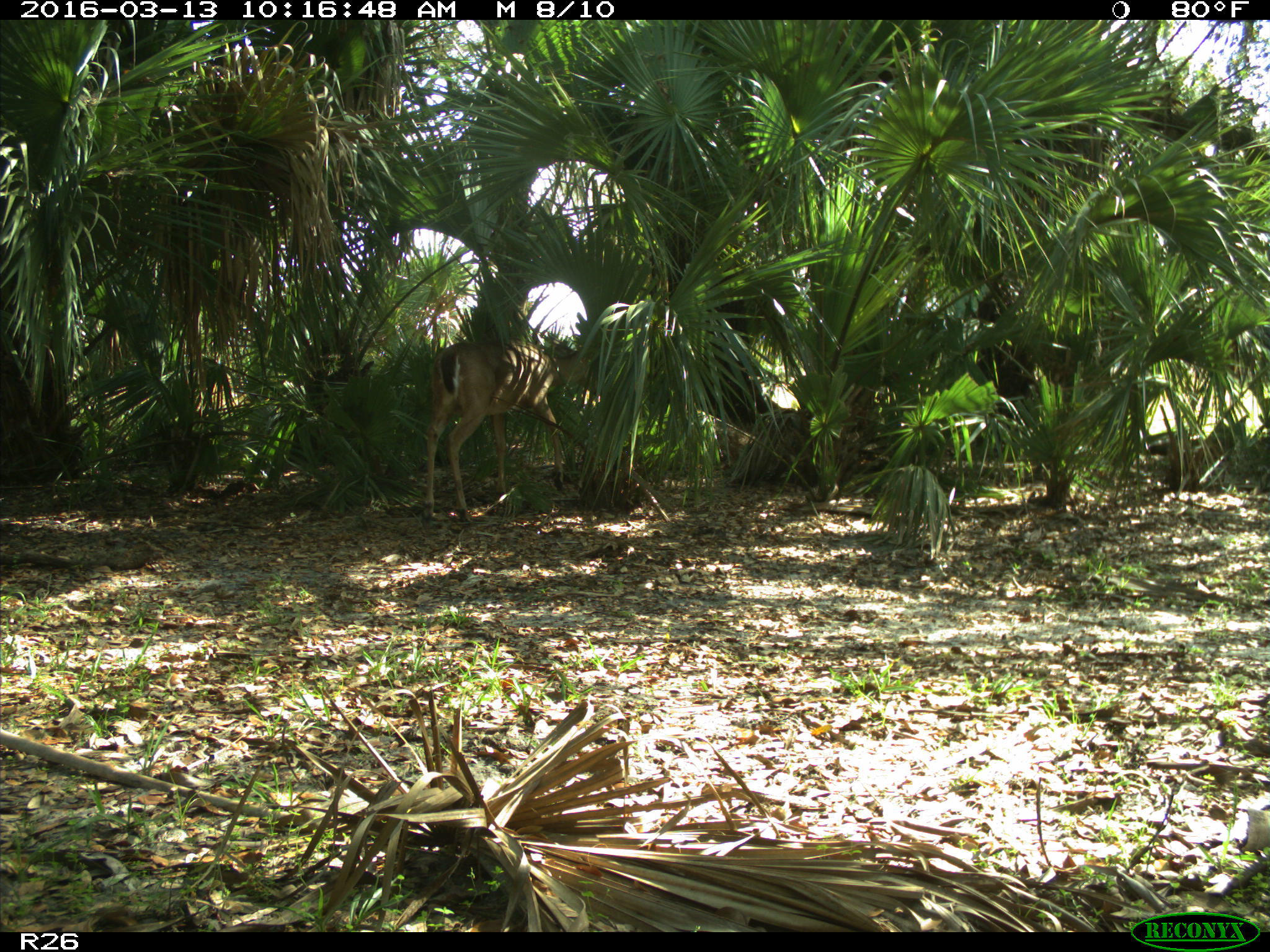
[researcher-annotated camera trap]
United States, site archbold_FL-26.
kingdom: Animalia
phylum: Chordata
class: Mammalia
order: Artiodactyla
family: Cervidae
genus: Odocoileus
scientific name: Odocoileus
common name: deer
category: unidentified deer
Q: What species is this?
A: Unidentified deer (deer) (Odocoileus).